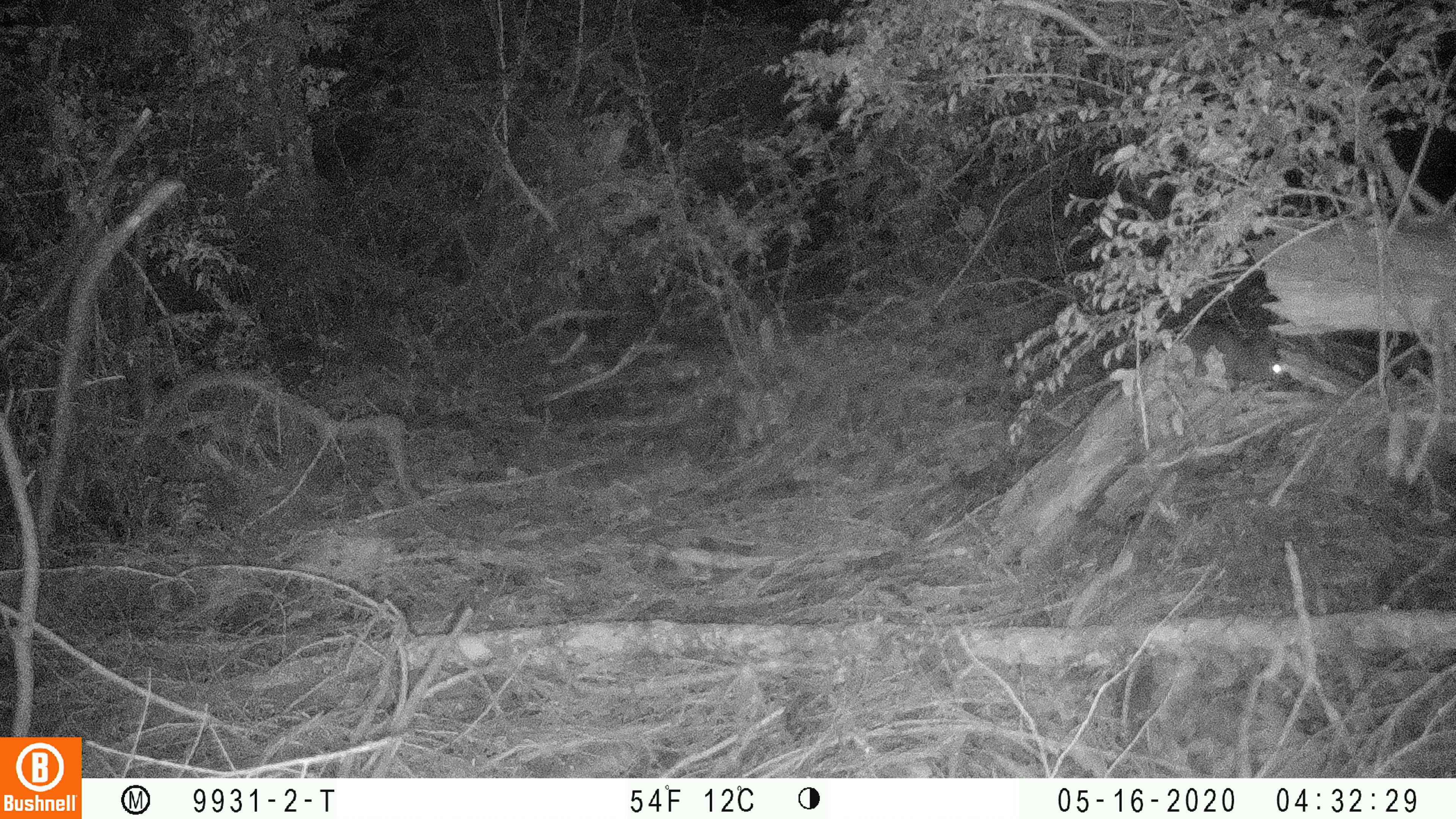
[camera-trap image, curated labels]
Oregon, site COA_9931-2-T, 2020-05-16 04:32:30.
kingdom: Animalia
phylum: Chordata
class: Mammalia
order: Lagomorpha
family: Leporidae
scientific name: Leporidae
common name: hares and rabbits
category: leporidae family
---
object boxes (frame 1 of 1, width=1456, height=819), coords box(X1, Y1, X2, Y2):
leporidae family: box(1145, 311, 1301, 393)